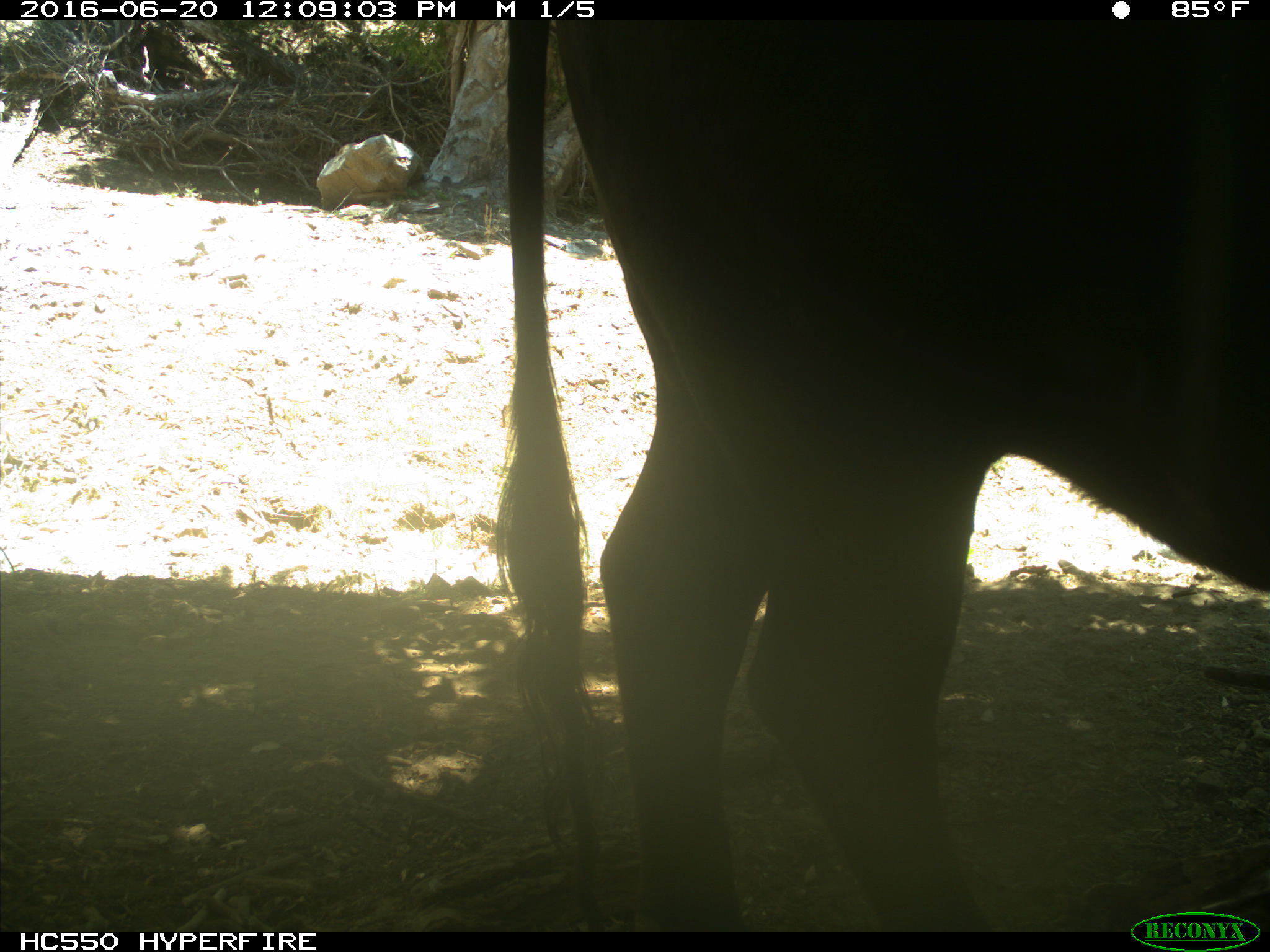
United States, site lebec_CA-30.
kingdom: Animalia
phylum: Chordata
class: Mammalia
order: Artiodactyla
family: Bovidae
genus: Bos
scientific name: Bos taurus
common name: domestic cow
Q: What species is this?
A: Bos taurus (domestic cow).